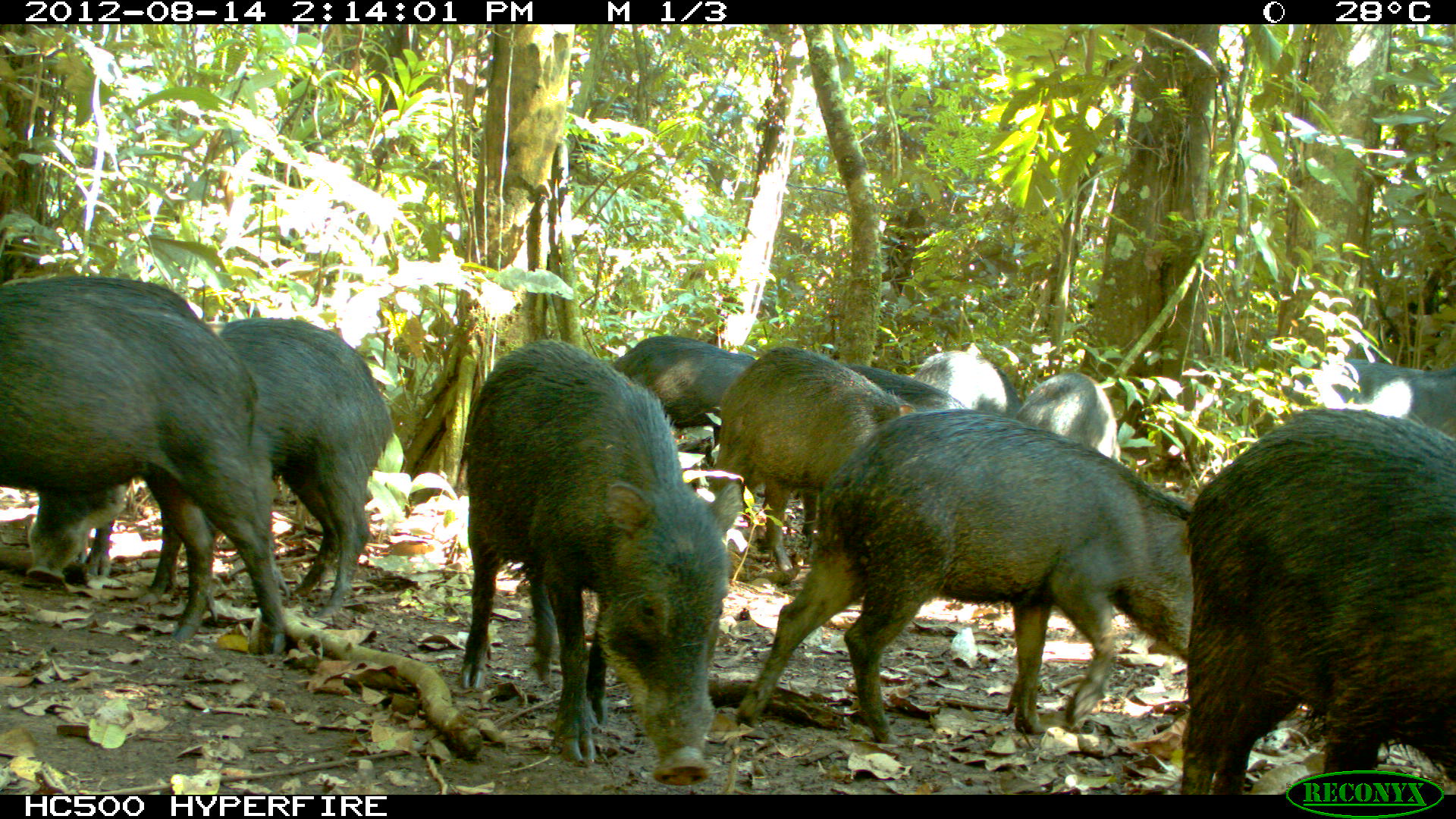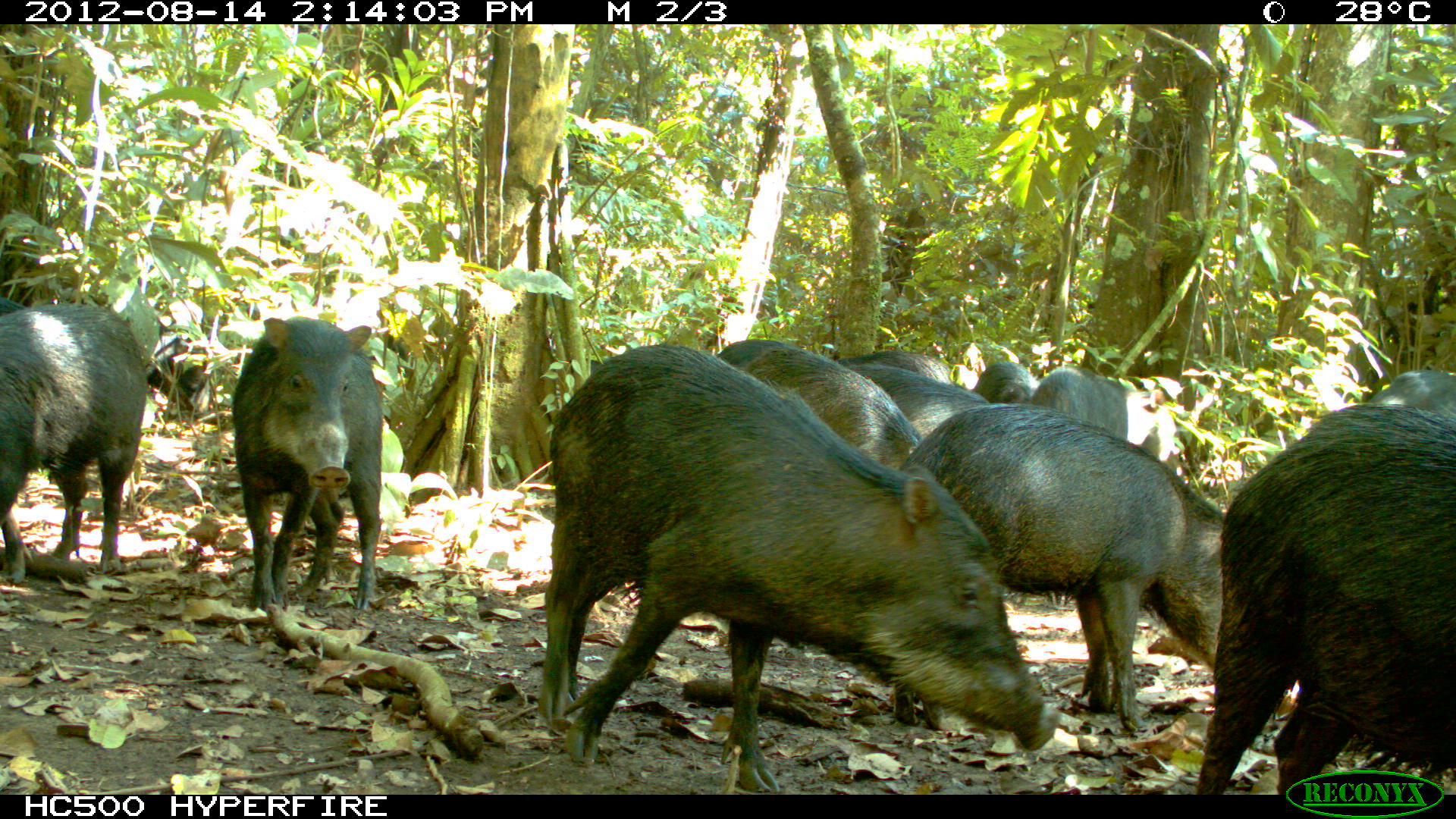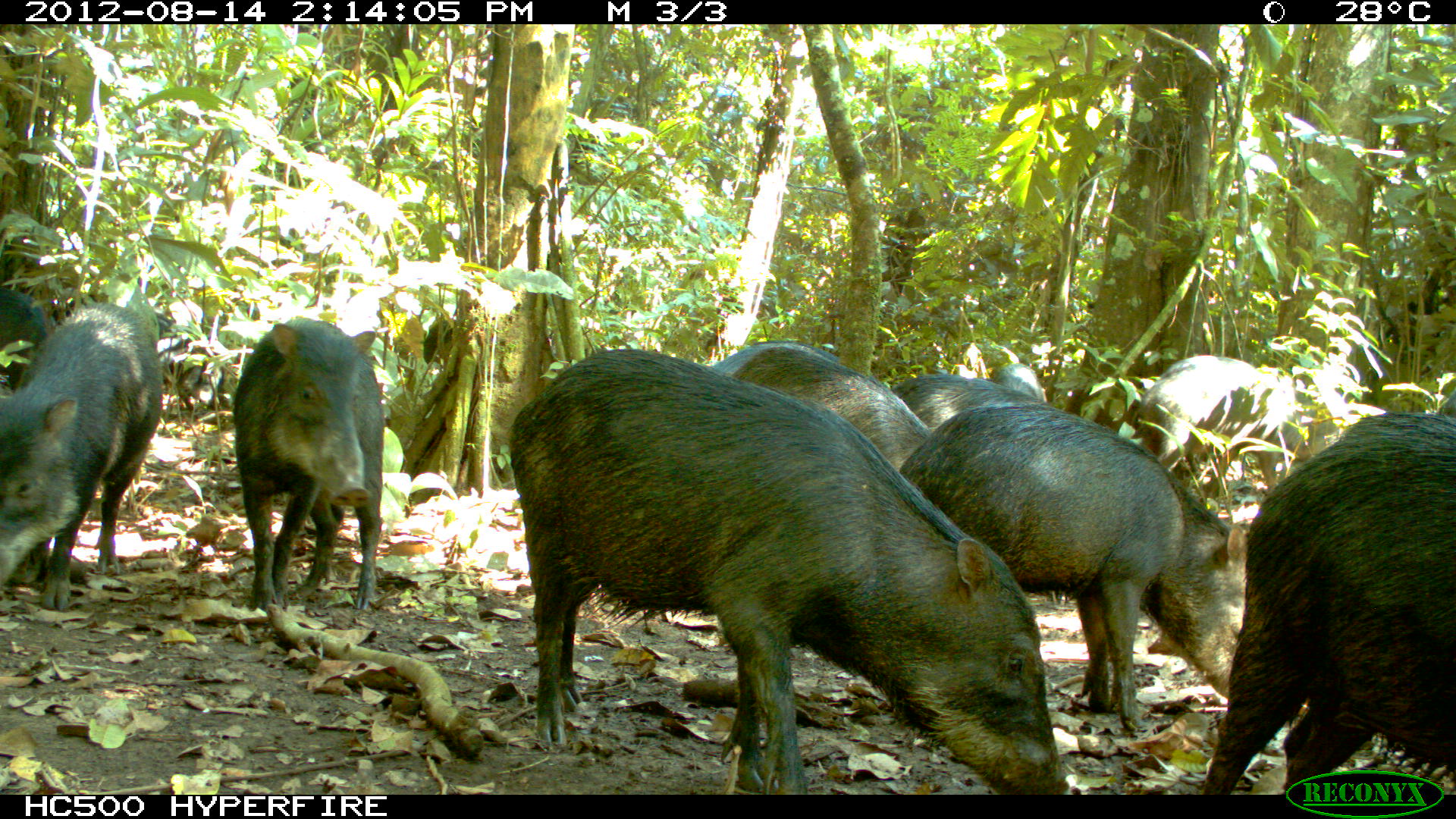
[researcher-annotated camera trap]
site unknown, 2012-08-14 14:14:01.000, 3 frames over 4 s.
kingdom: Animalia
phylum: Chordata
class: Mammalia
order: Artiodactyla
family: Tayassuidae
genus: Tayassu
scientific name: Tayassu pecari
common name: white-lipped peccary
Tayassu pecari (white-lipped peccary).